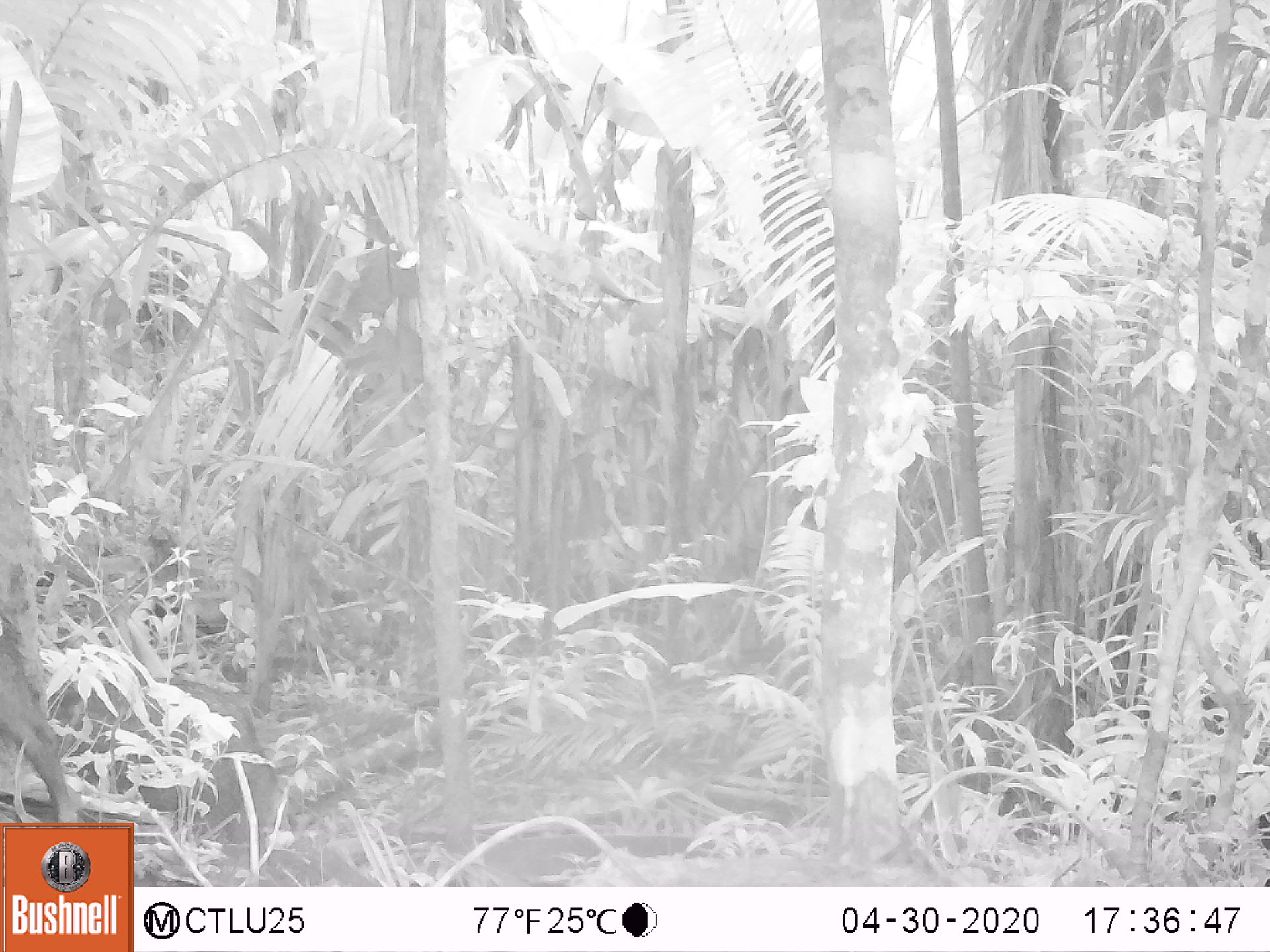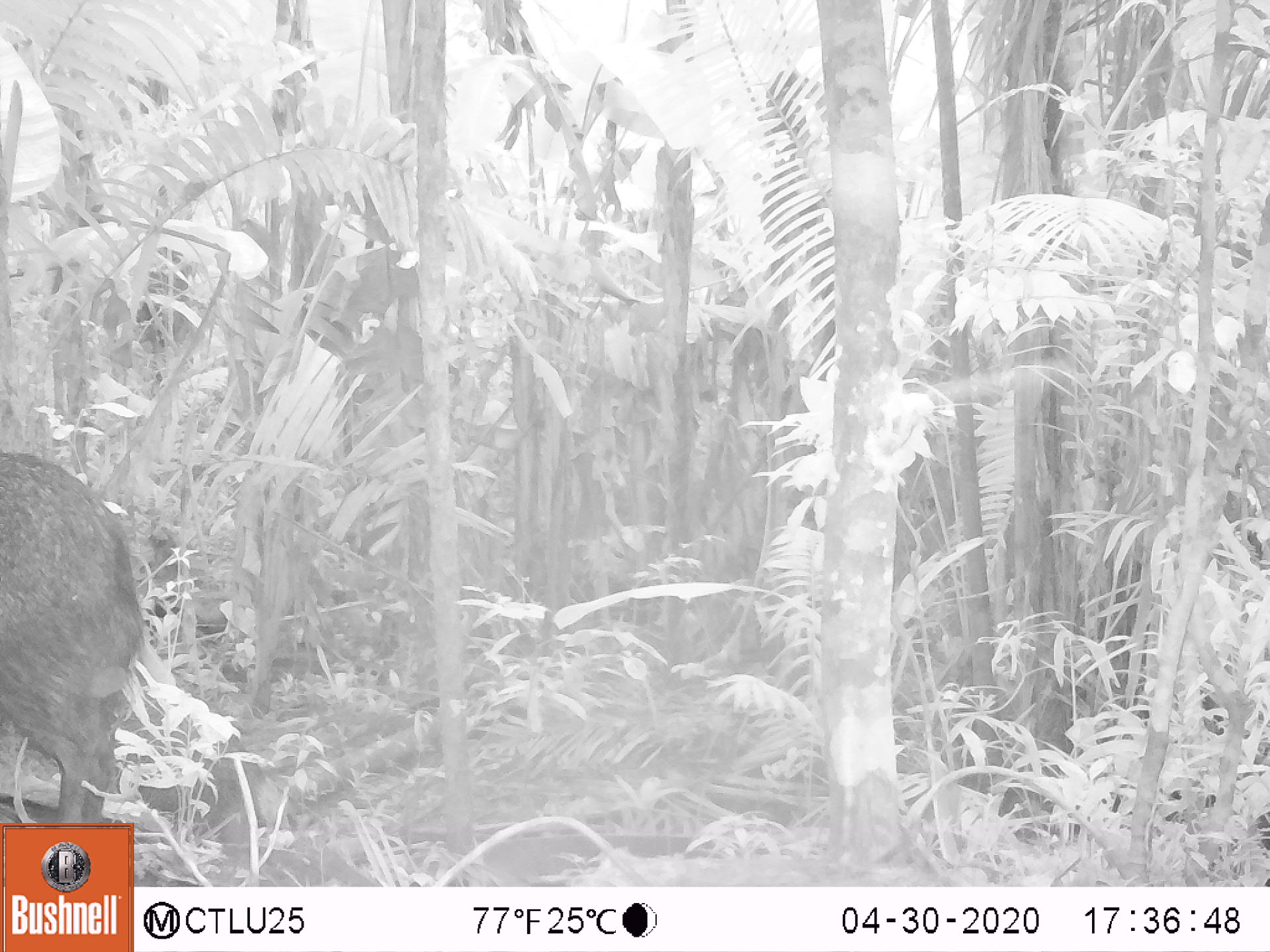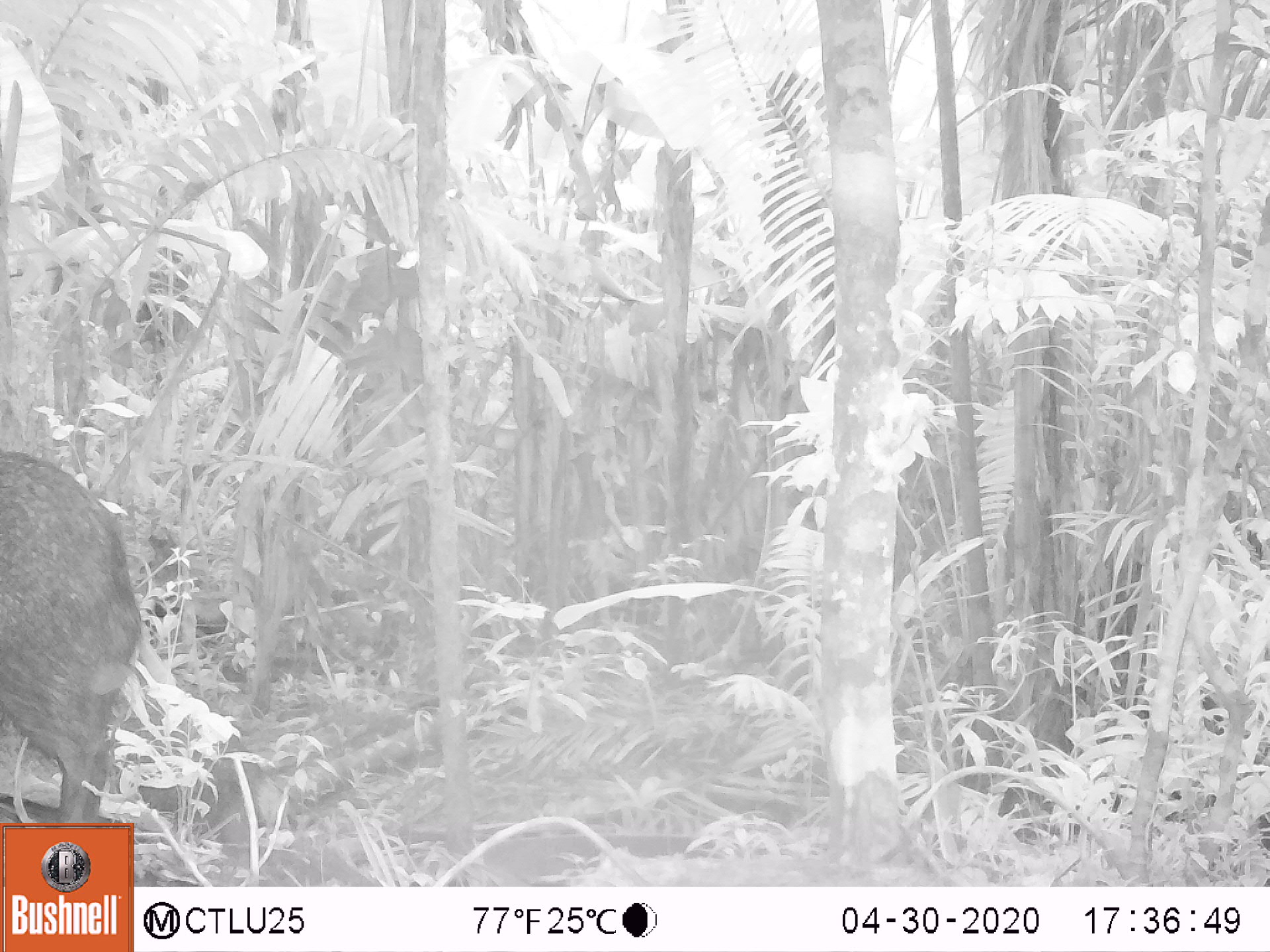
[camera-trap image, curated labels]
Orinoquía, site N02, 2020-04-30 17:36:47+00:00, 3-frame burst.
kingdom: Animalia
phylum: Chordata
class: Mammalia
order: Artiodactyla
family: Tayassuidae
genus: Pecari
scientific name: Pecari tajacu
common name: collared peccary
Collared peccary (Pecari tajacu).